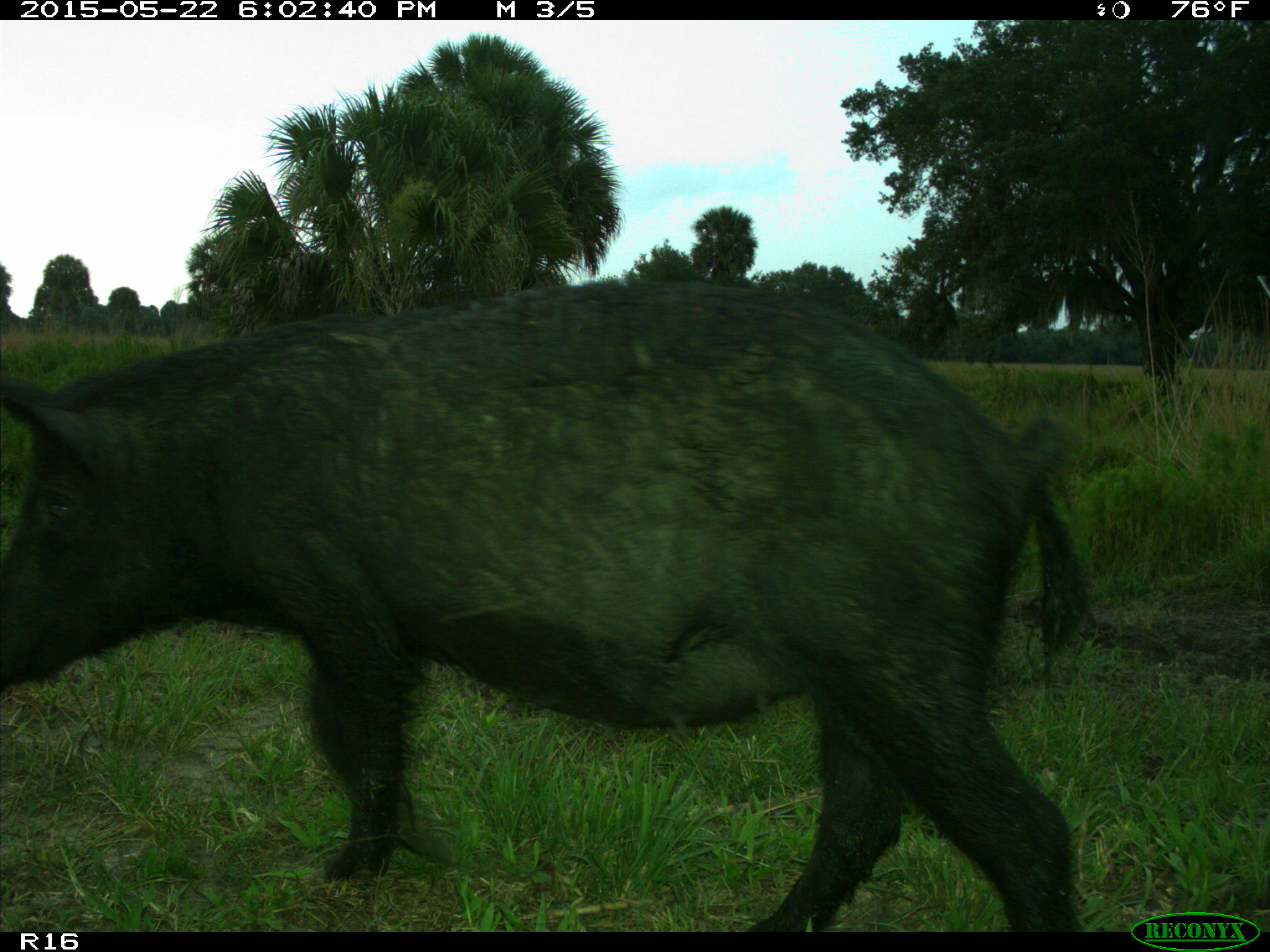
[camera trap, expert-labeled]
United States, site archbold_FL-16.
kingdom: Animalia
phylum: Chordata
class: Mammalia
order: Artiodactyla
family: Suidae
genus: Sus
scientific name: Sus scrofa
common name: wild boar